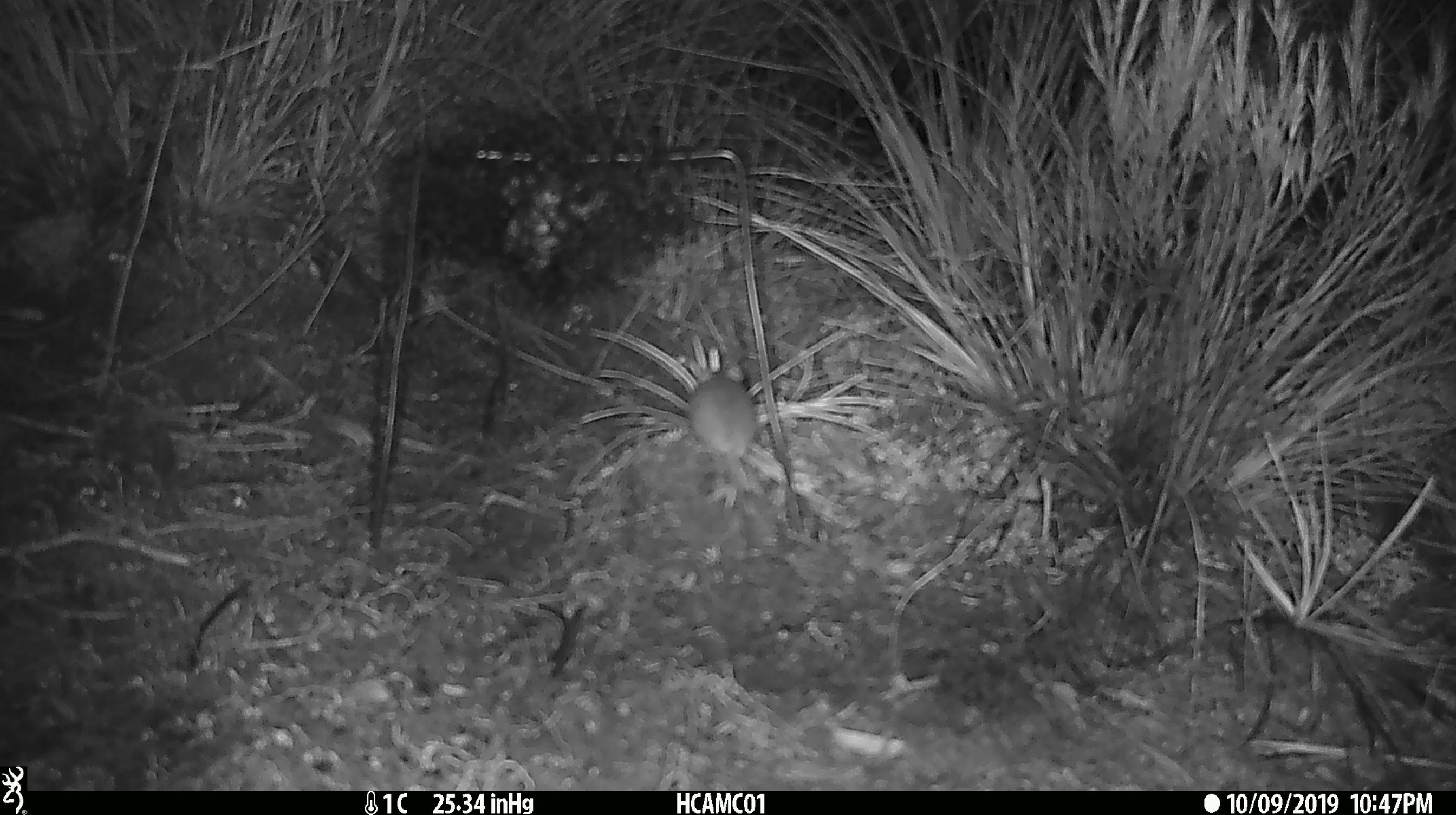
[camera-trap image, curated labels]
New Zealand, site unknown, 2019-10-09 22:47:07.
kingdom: Animalia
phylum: Chordata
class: Mammalia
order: Rodentia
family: Muridae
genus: Mus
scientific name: Mus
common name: mouse